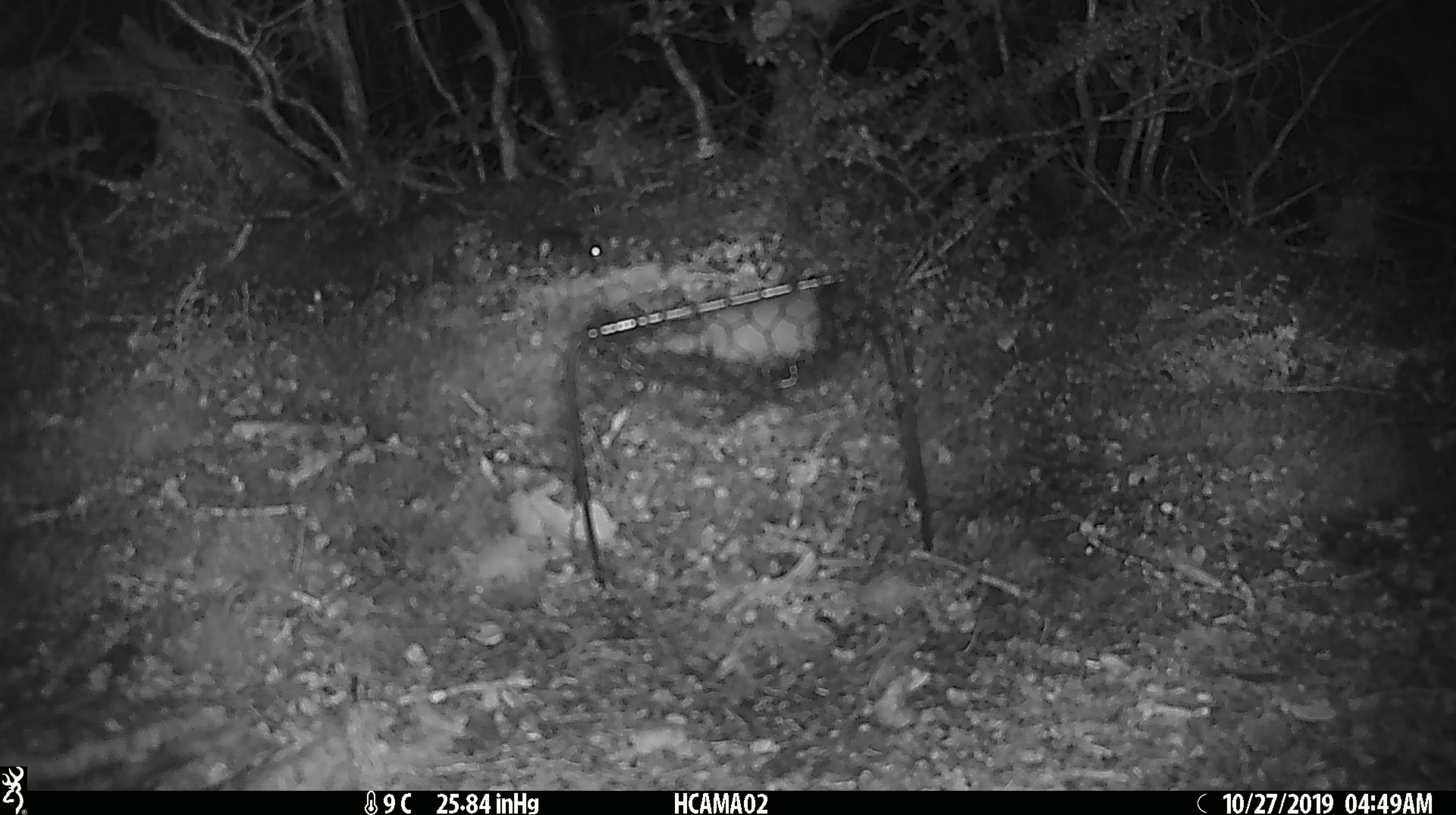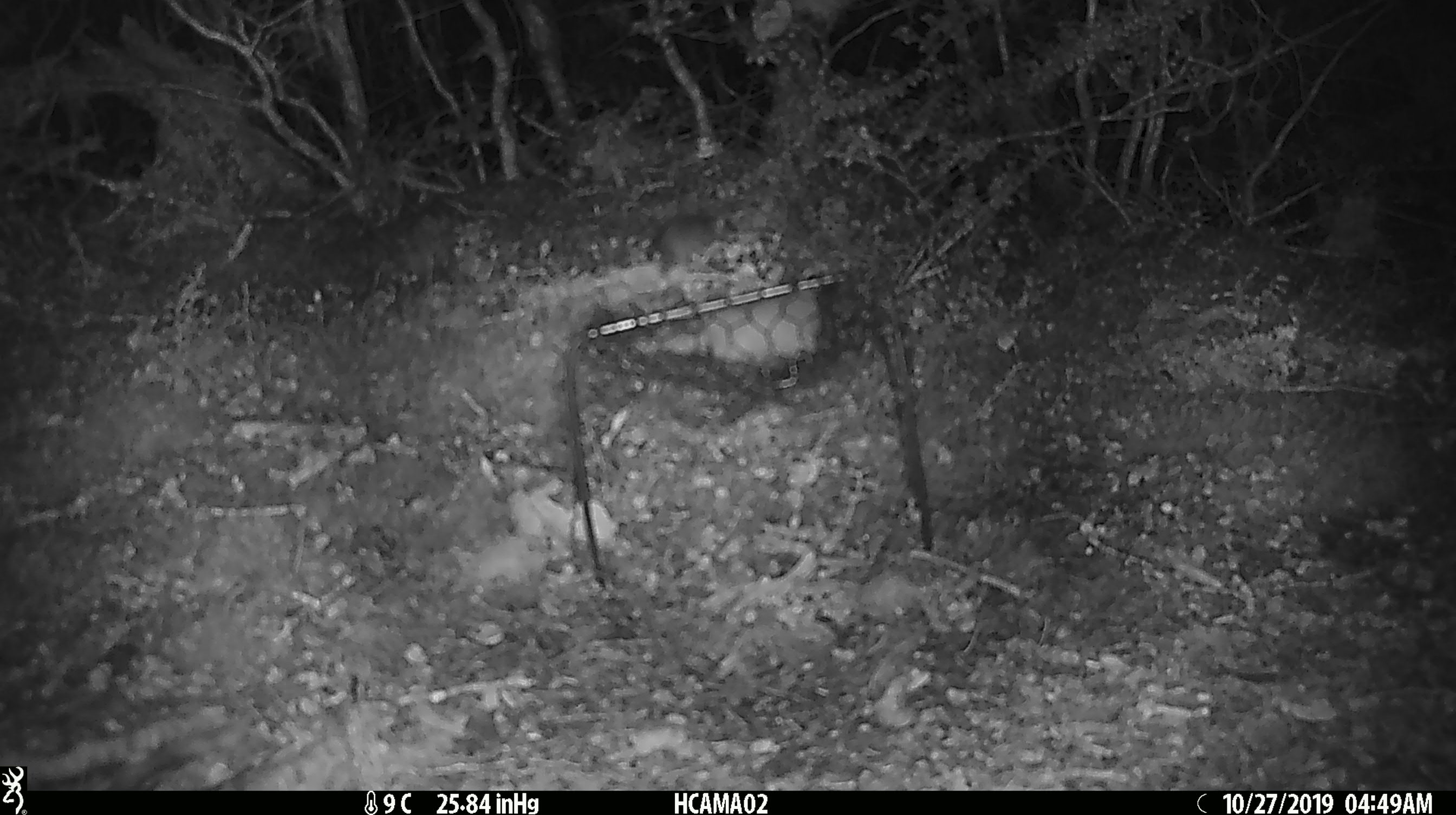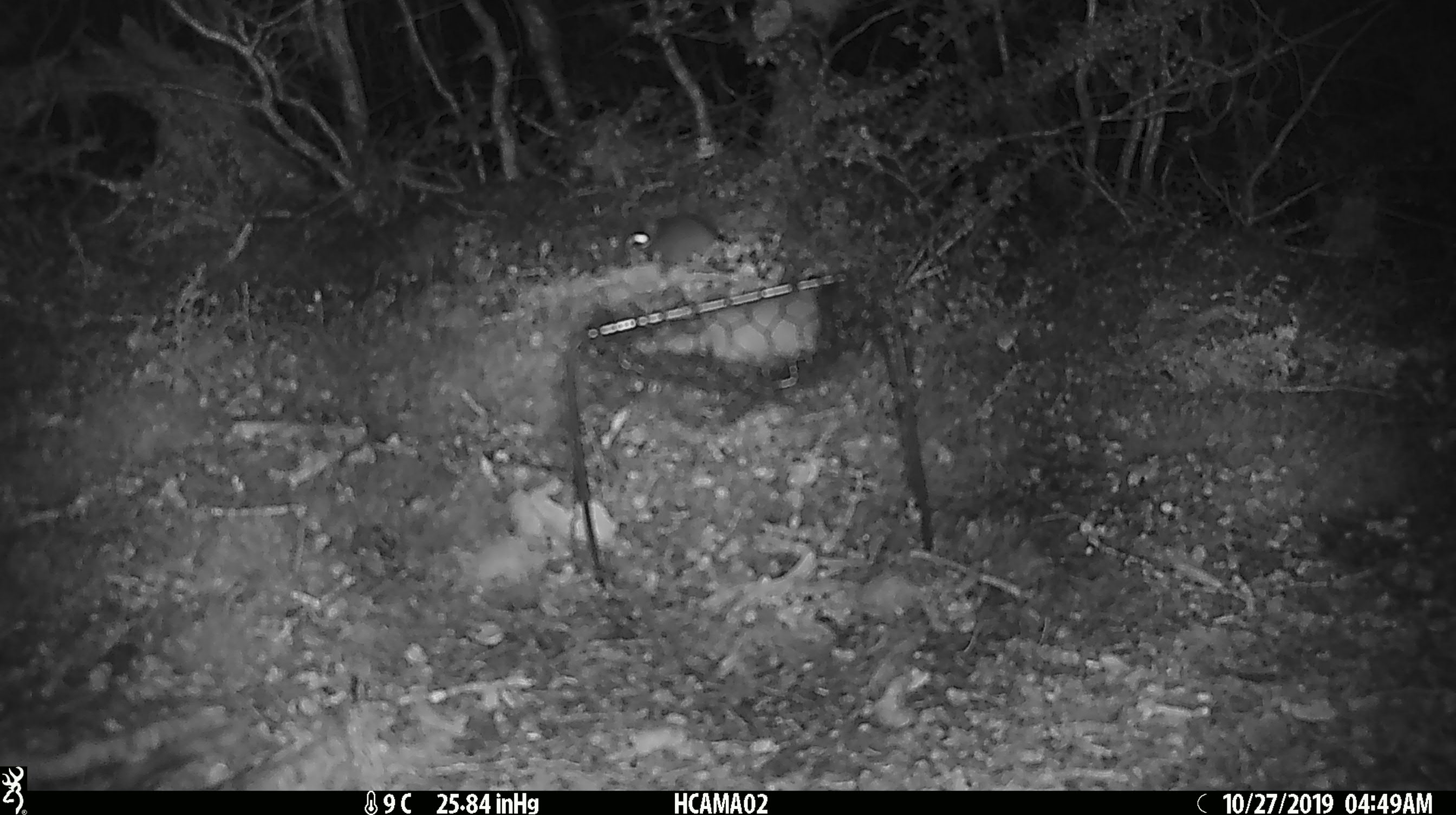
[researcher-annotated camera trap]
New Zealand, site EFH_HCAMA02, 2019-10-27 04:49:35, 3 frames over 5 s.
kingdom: Animalia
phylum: Chordata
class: Mammalia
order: Rodentia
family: Muridae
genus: Mus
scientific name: Mus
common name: mouse